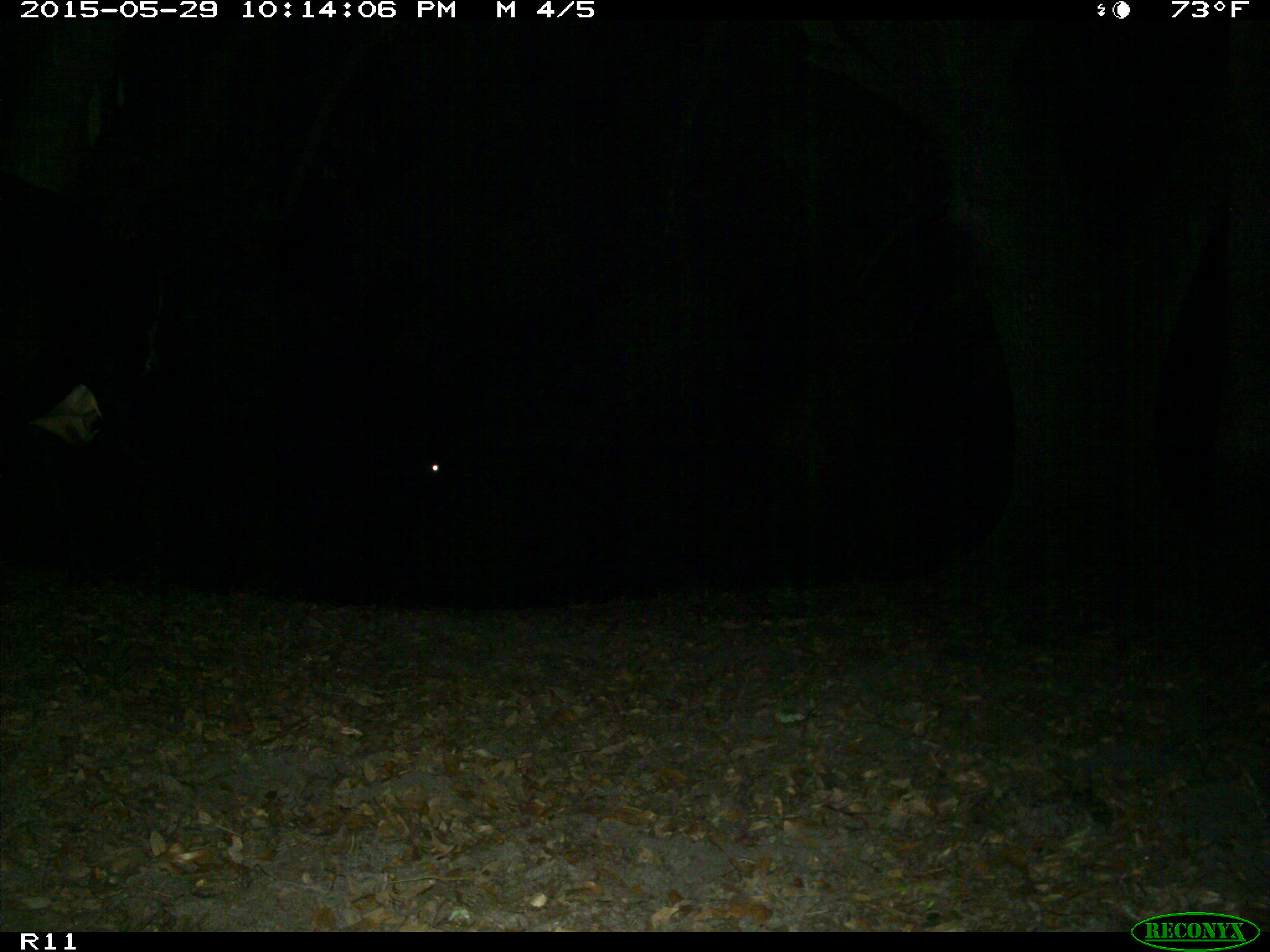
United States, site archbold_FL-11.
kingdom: Animalia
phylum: Chordata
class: Mammalia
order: Artiodactyla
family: Bovidae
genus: Bos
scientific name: Bos taurus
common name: domestic cow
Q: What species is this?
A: Bos taurus (domestic cow).